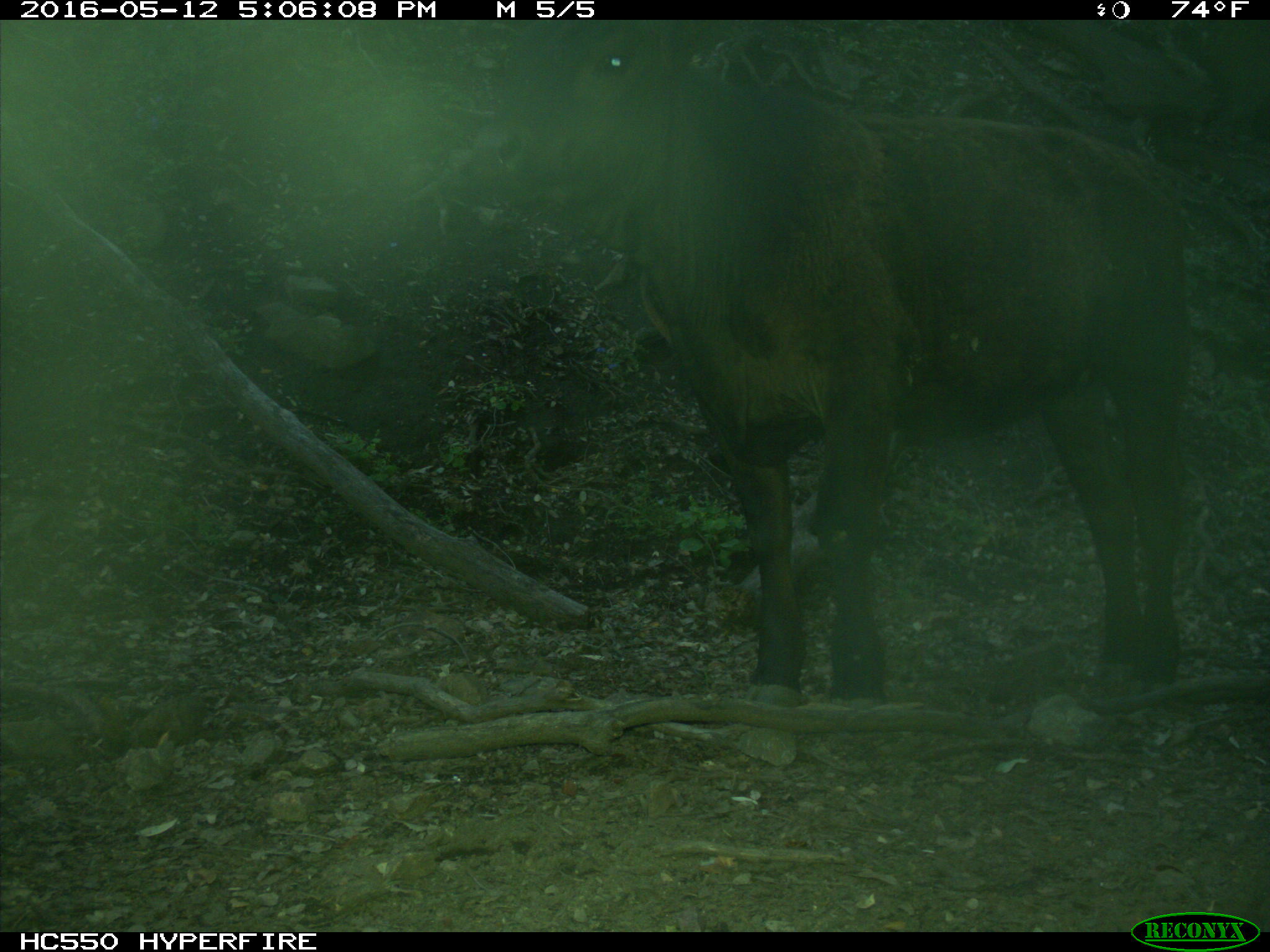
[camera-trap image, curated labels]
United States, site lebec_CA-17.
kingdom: Animalia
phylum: Chordata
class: Mammalia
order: Artiodactyla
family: Bovidae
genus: Bos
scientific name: Bos taurus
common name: domestic cow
Bos taurus (domestic cow).